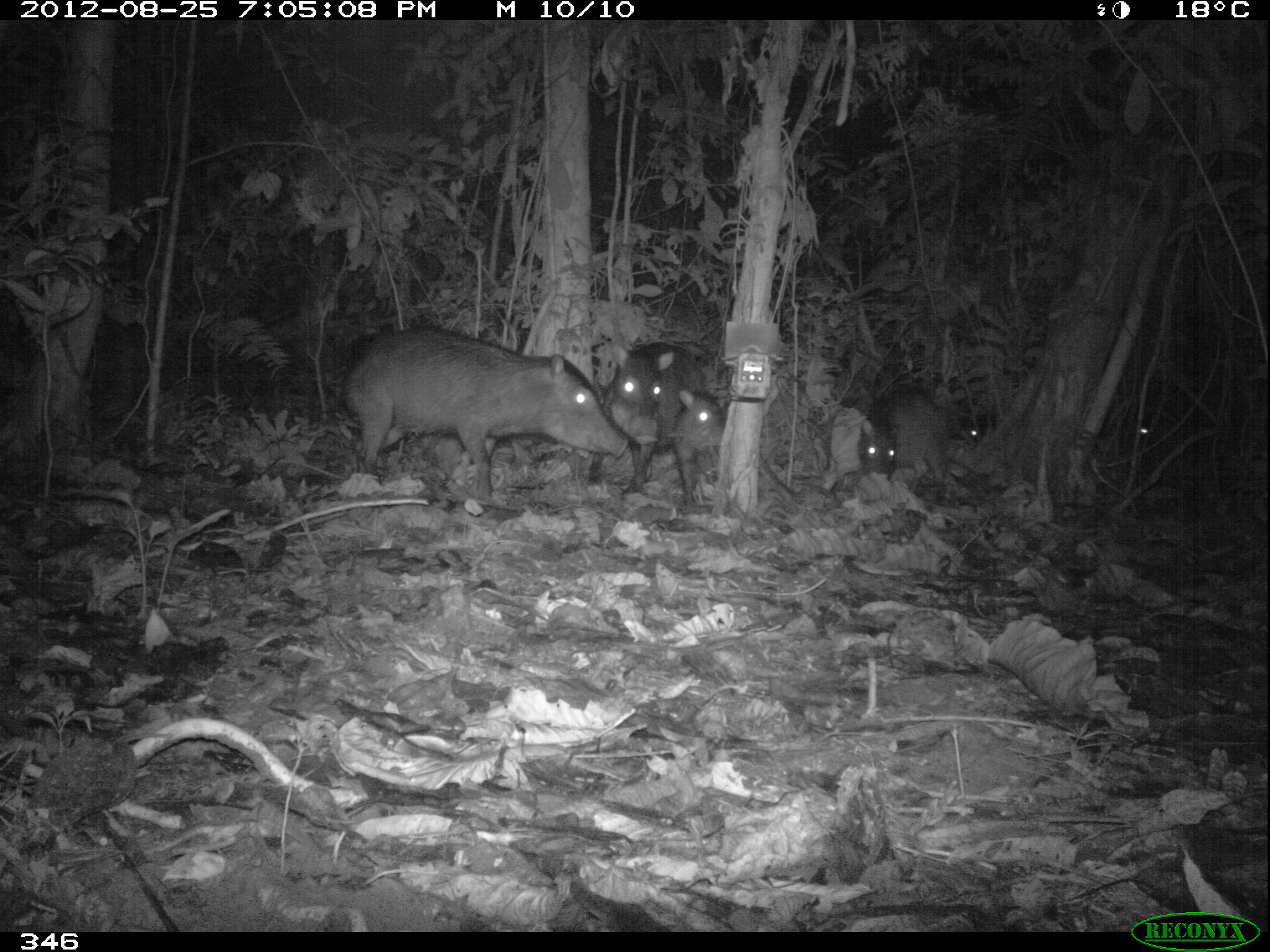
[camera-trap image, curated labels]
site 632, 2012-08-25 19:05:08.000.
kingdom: Animalia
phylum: Chordata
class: Mammalia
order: Artiodactyla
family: Tayassuidae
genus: Tayassu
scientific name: Tayassu pecari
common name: white-lipped peccary